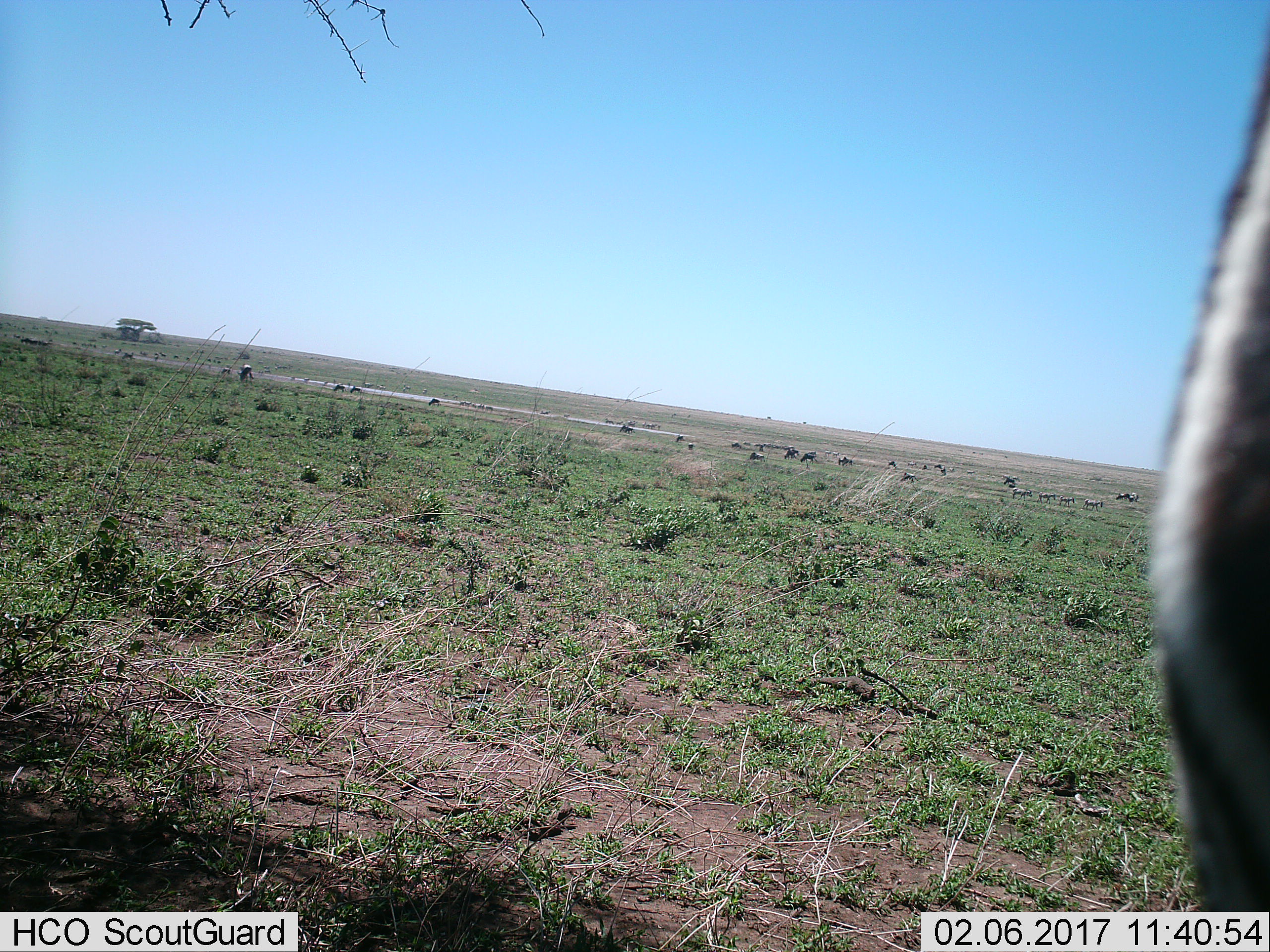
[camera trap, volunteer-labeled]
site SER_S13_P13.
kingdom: Animalia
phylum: Chordata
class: Mammalia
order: Perissodactyla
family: Equidae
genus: Equus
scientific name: Equus quagga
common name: plains zebra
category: zebraplains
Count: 11-50.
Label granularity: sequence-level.